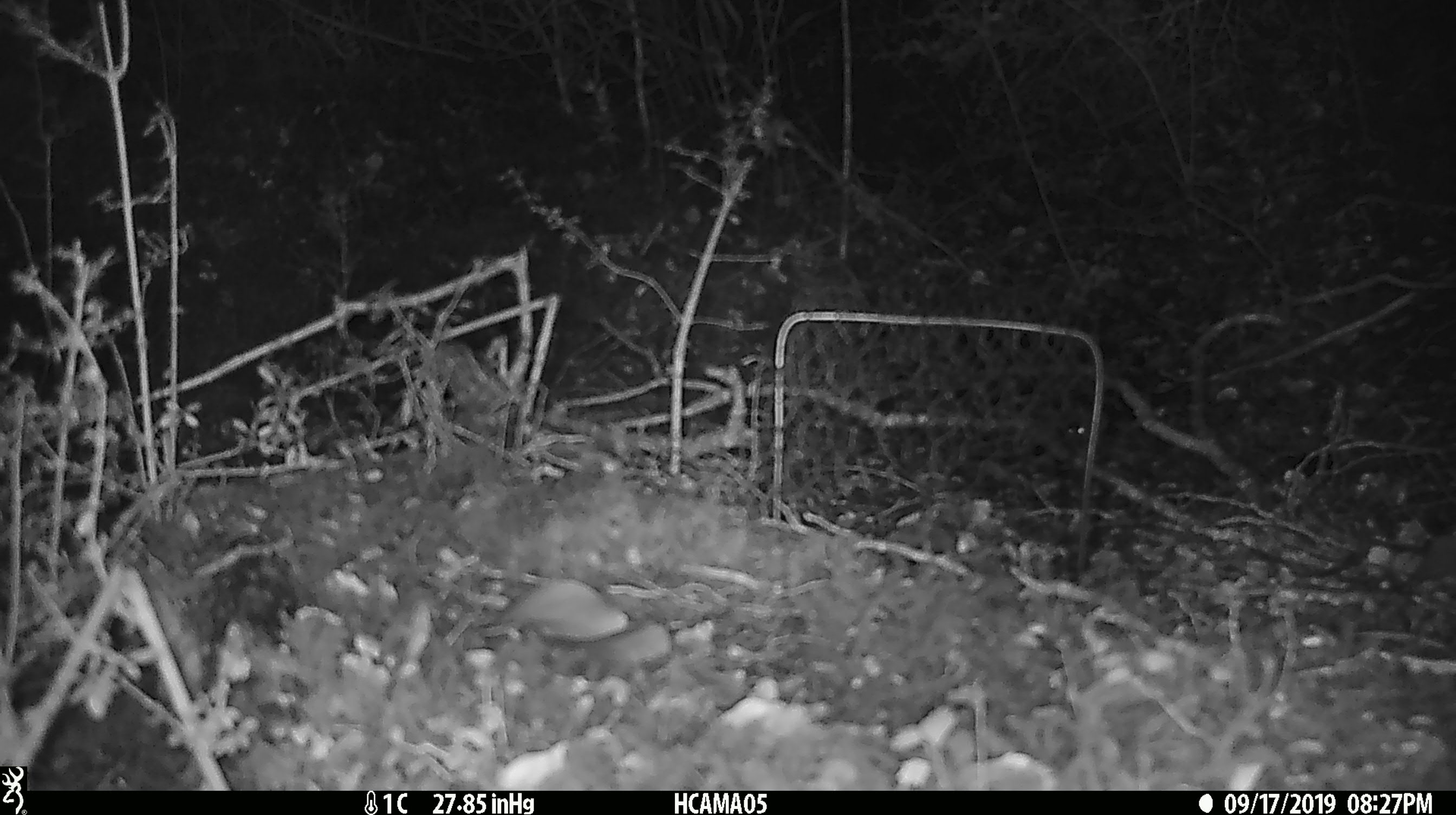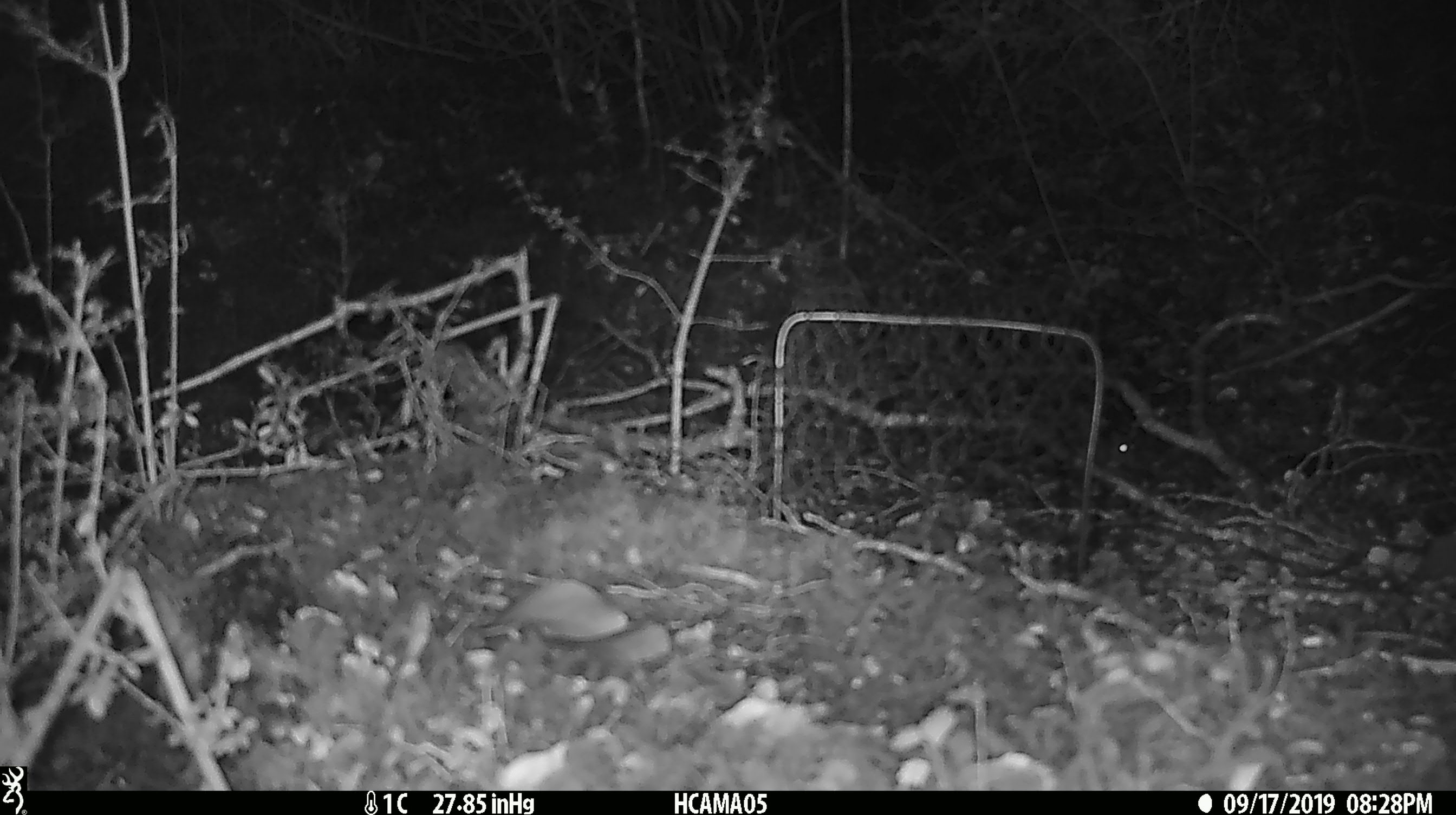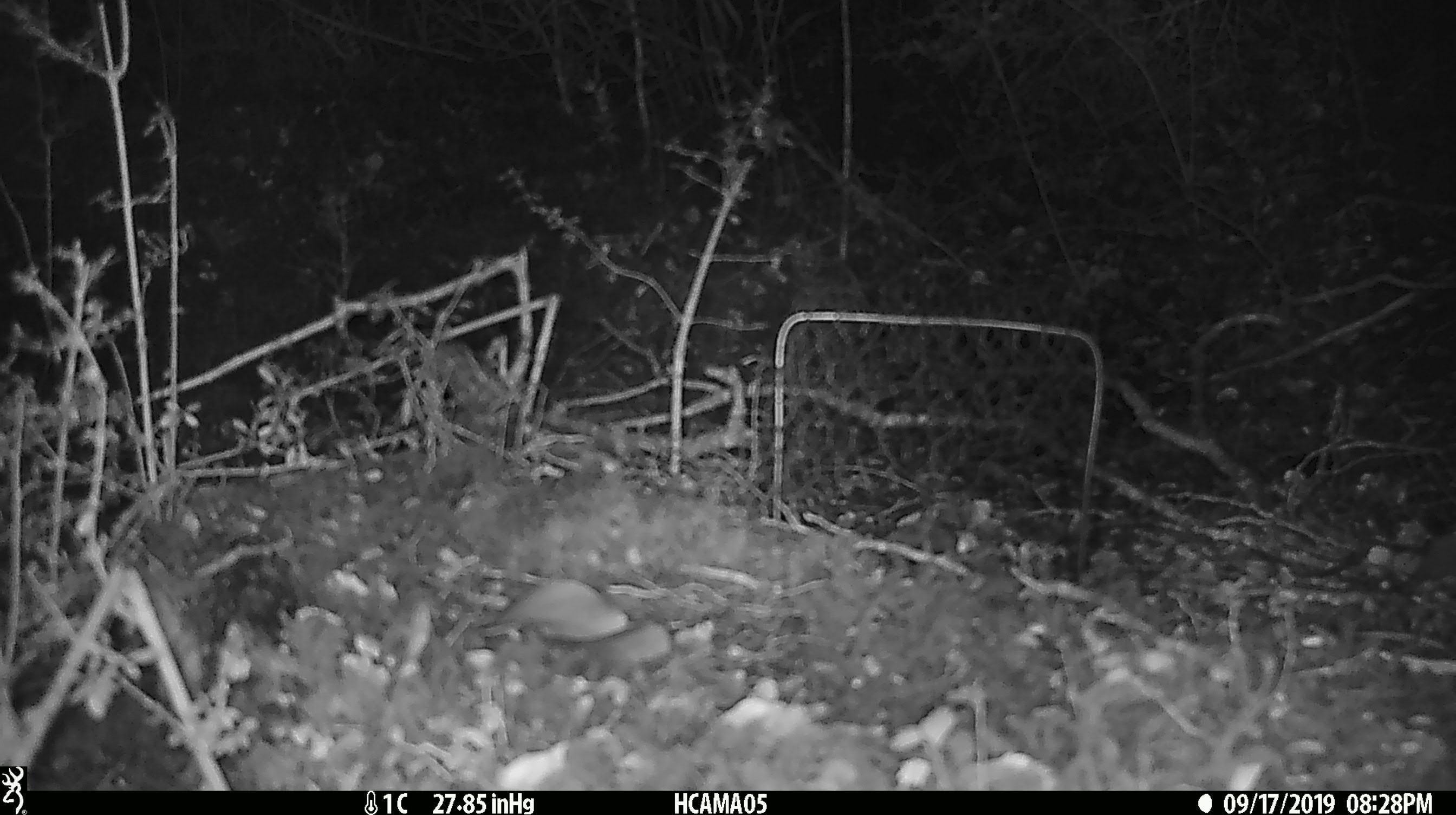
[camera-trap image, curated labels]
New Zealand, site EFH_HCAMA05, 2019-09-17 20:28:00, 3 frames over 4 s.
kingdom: Animalia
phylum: Chordata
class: Mammalia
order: Rodentia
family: Muridae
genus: Mus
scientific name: Mus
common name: mouse